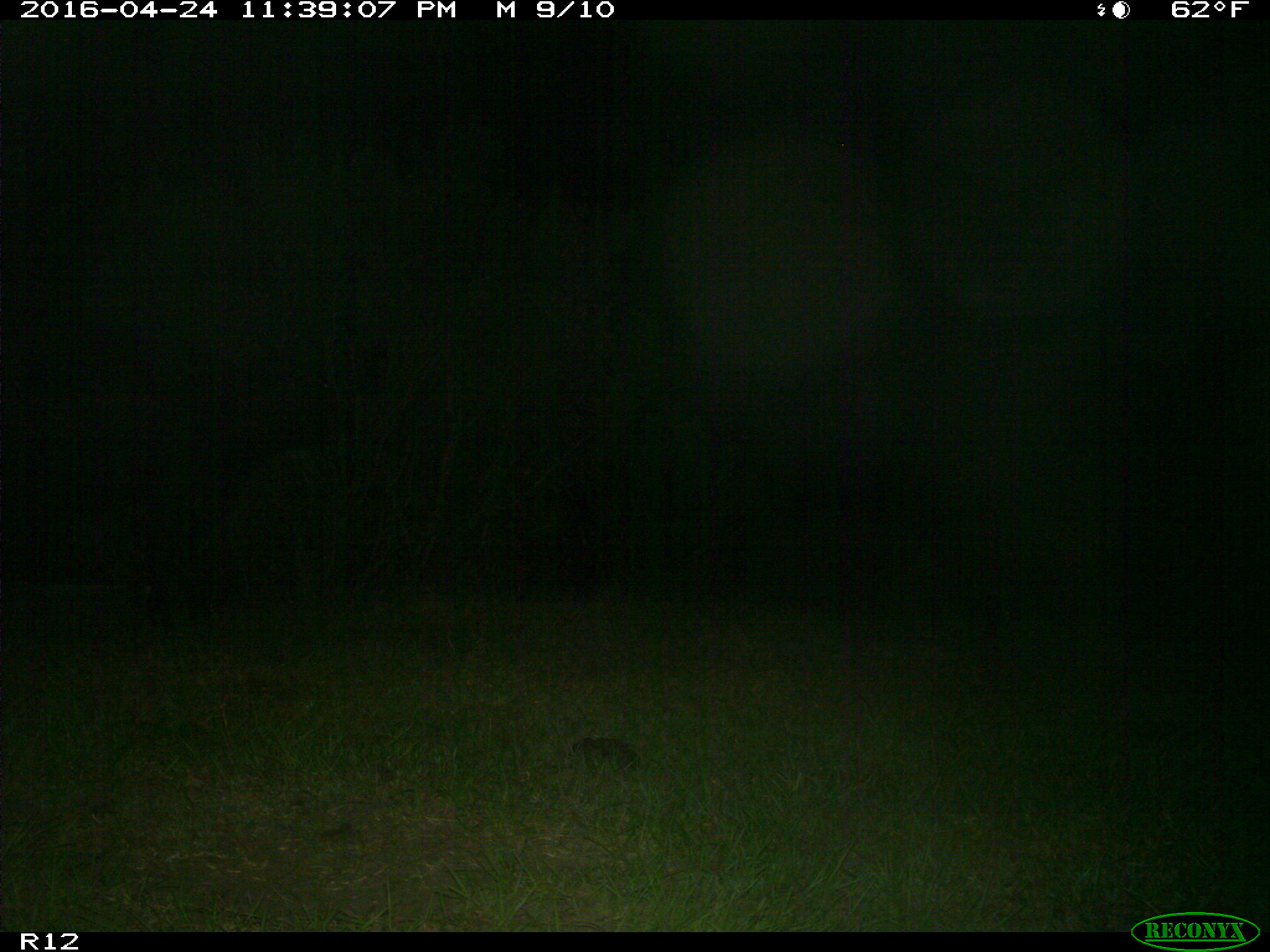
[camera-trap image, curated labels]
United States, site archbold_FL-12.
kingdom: Animalia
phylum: Chordata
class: Mammalia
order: Artiodactyla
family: Bovidae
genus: Bos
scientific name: Bos taurus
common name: domestic cow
Bos taurus (domestic cow).